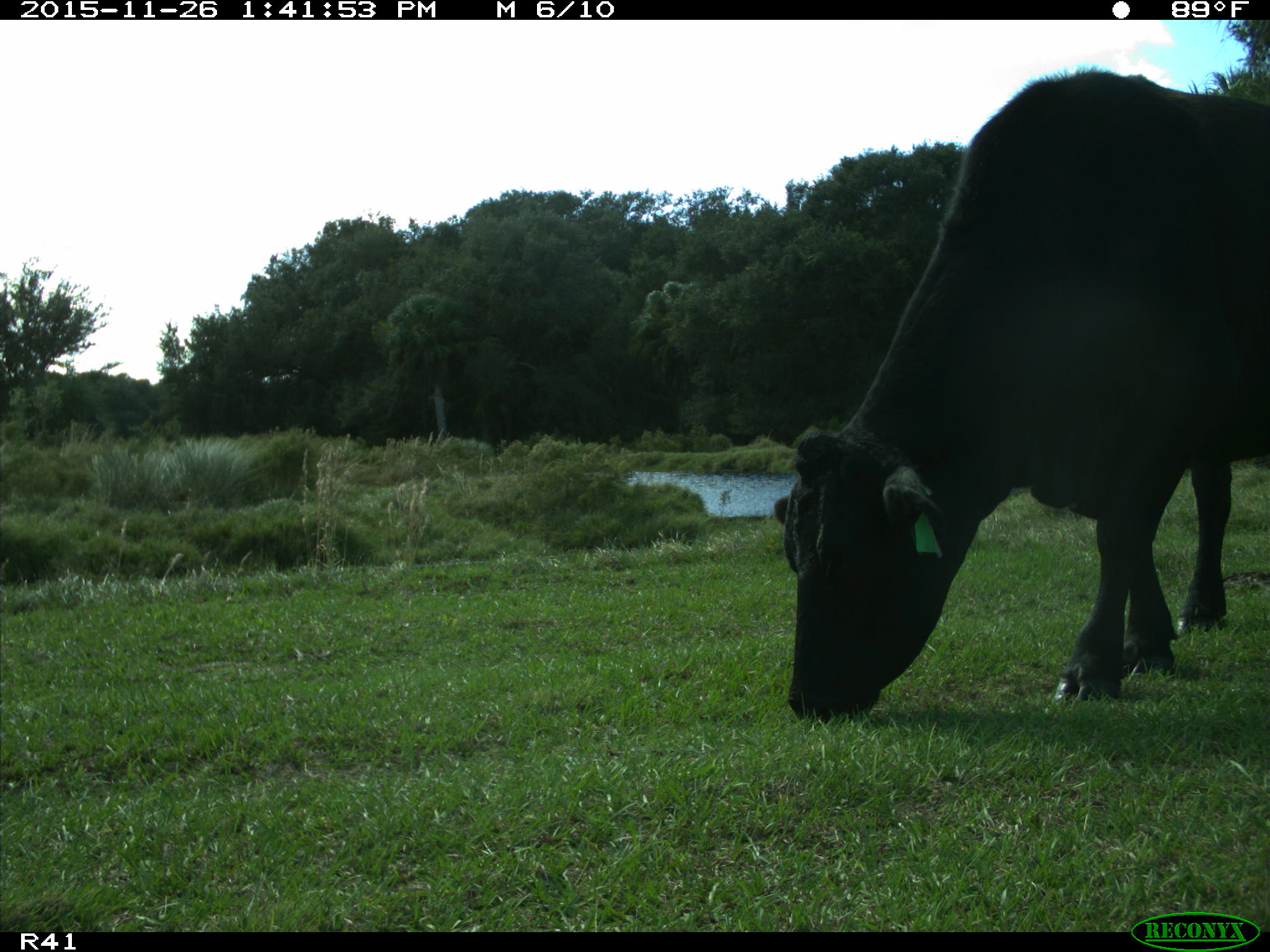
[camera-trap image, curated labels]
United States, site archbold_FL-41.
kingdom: Animalia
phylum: Chordata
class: Mammalia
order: Artiodactyla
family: Bovidae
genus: Bos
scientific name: Bos taurus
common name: domestic cow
Bos taurus (domestic cow).